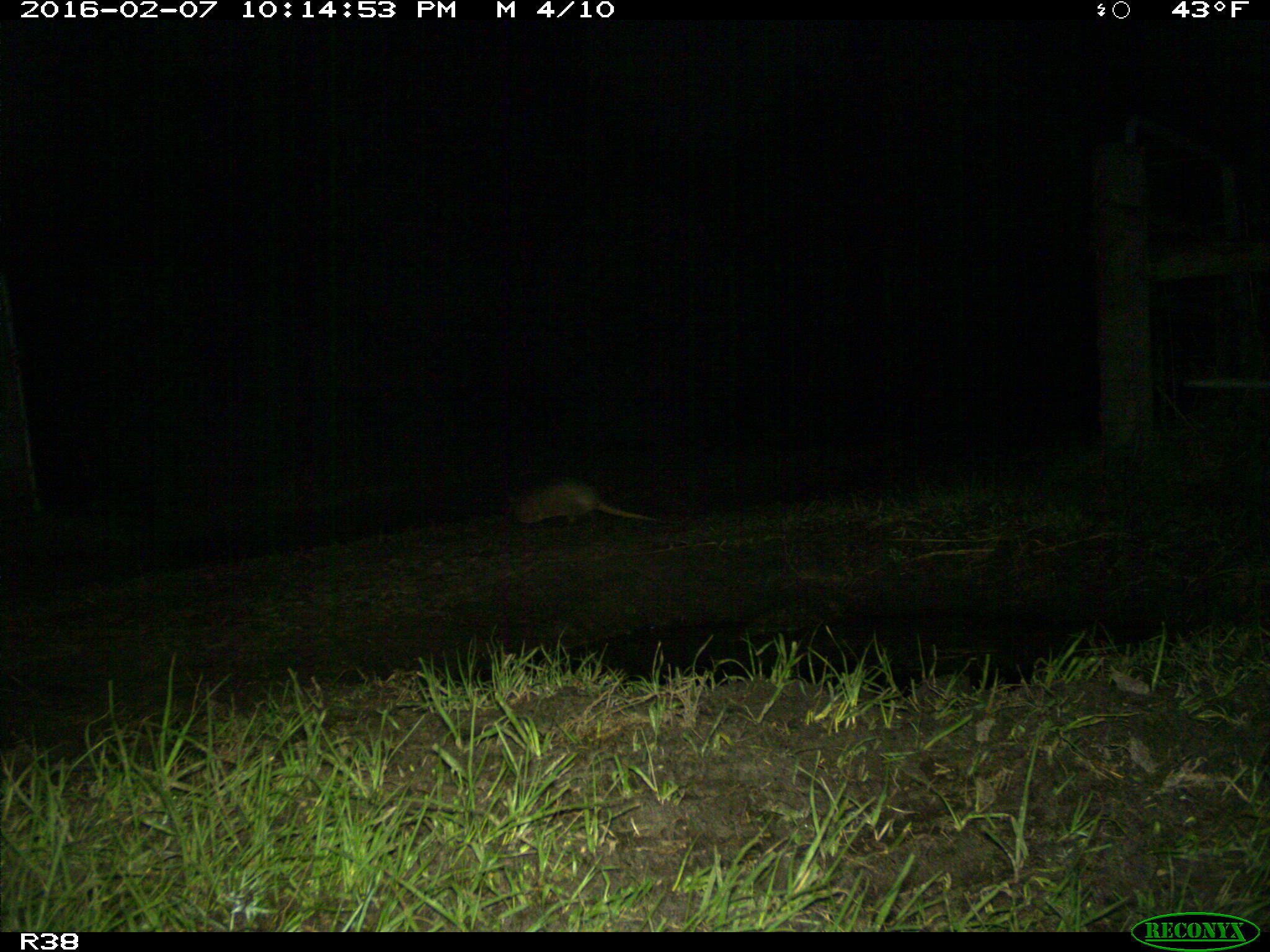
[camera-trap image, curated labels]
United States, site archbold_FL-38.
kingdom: Animalia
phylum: Chordata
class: Mammalia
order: Cingulata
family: Dasypodidae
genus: Dasypus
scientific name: Dasypus novemcinctus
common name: nine-banded armadillo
Dasypus novemcinctus (nine-banded armadillo).